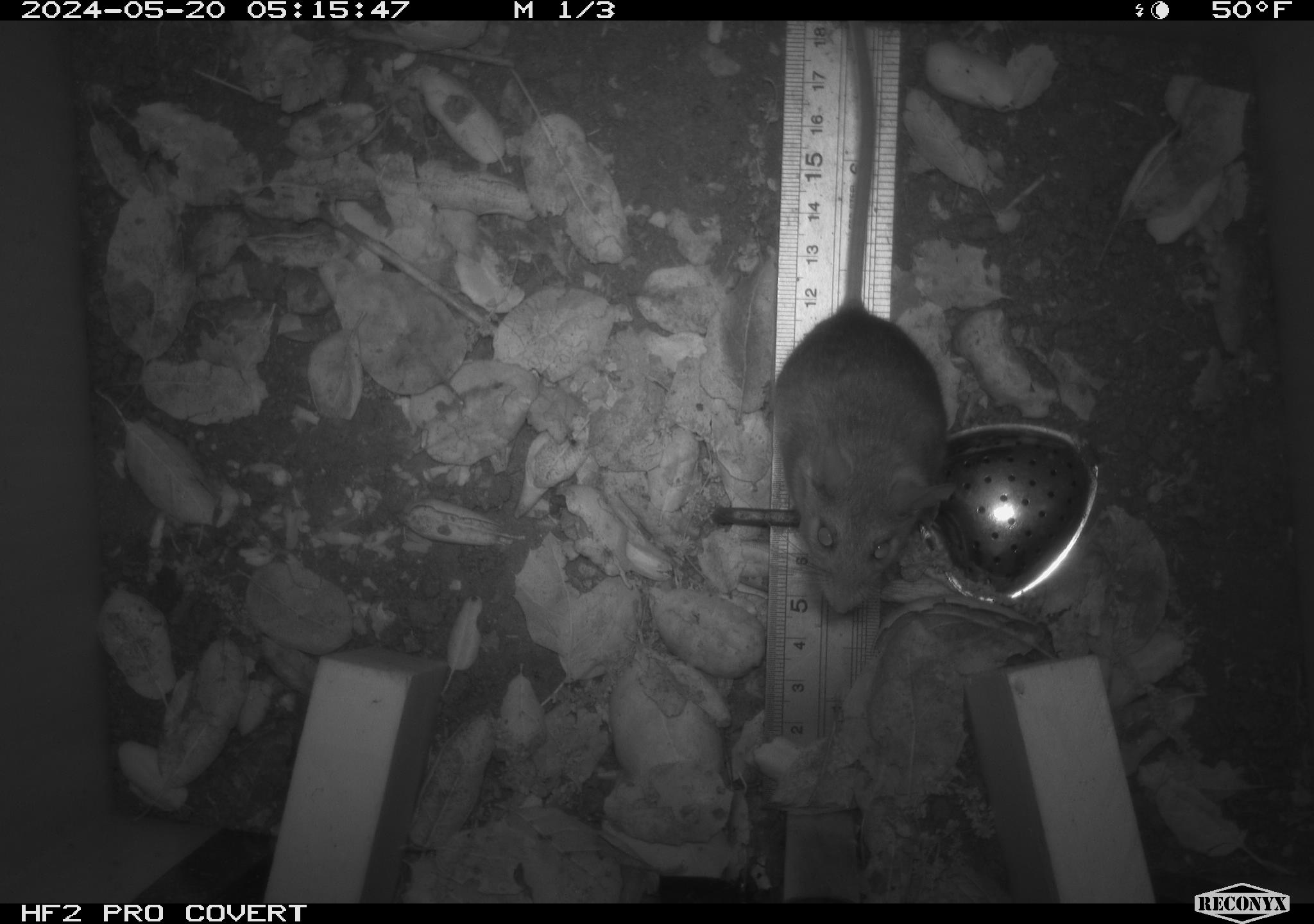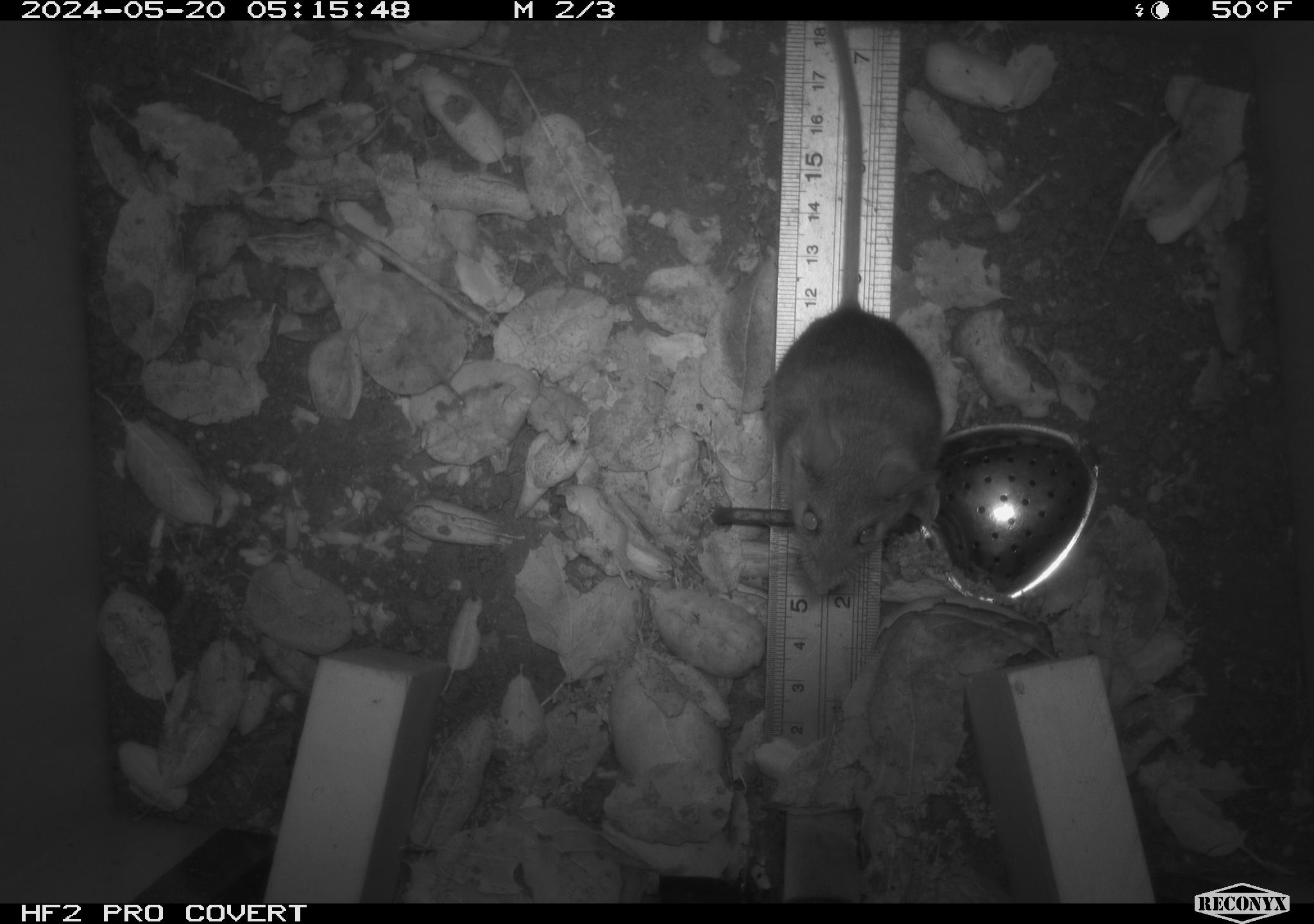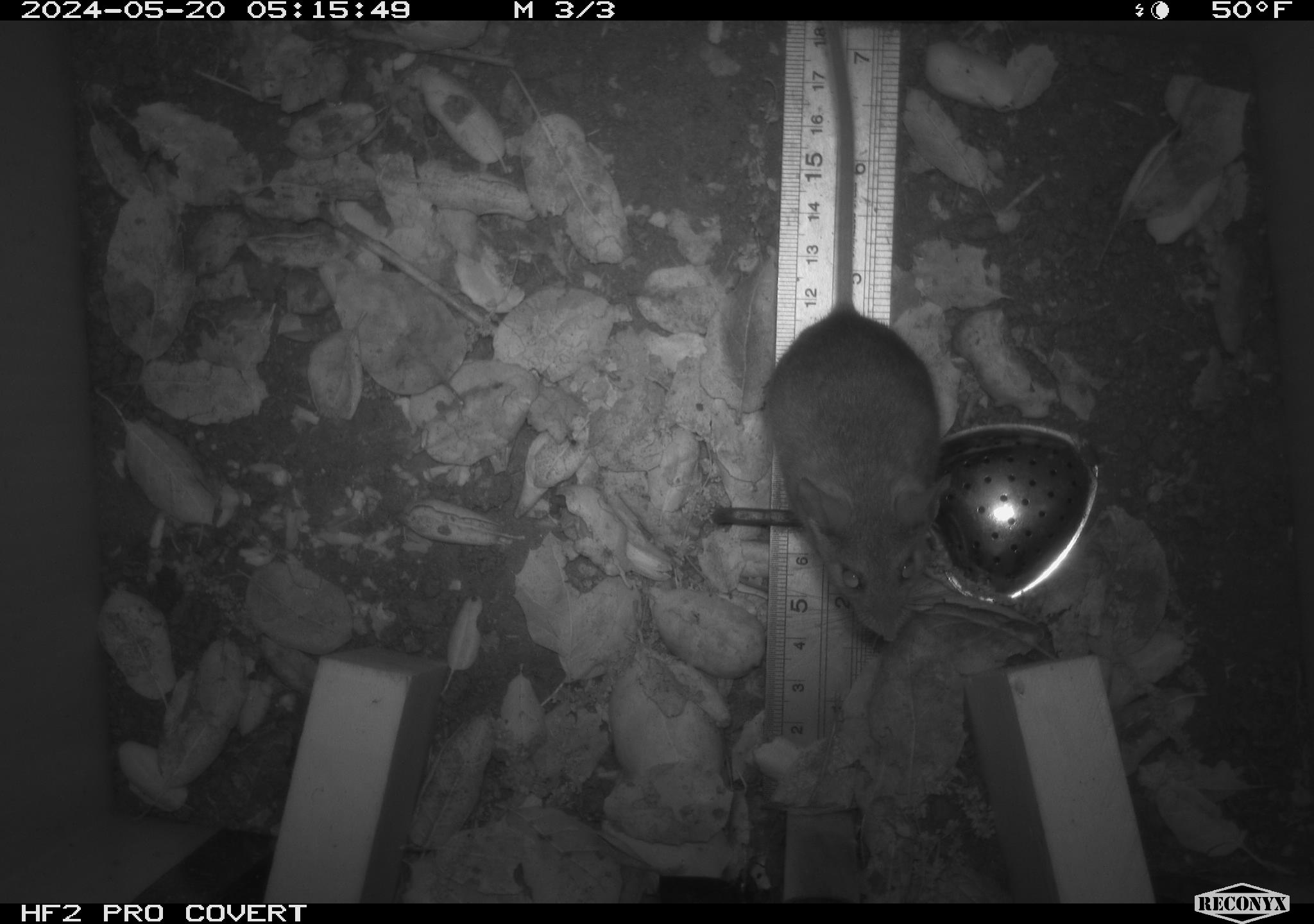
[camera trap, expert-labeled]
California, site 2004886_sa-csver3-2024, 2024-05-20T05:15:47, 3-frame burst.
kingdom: Animalia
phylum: Chordata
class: Mammalia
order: Rodentia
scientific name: Rodentia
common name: rodent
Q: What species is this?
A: Rodent (Rodentia).